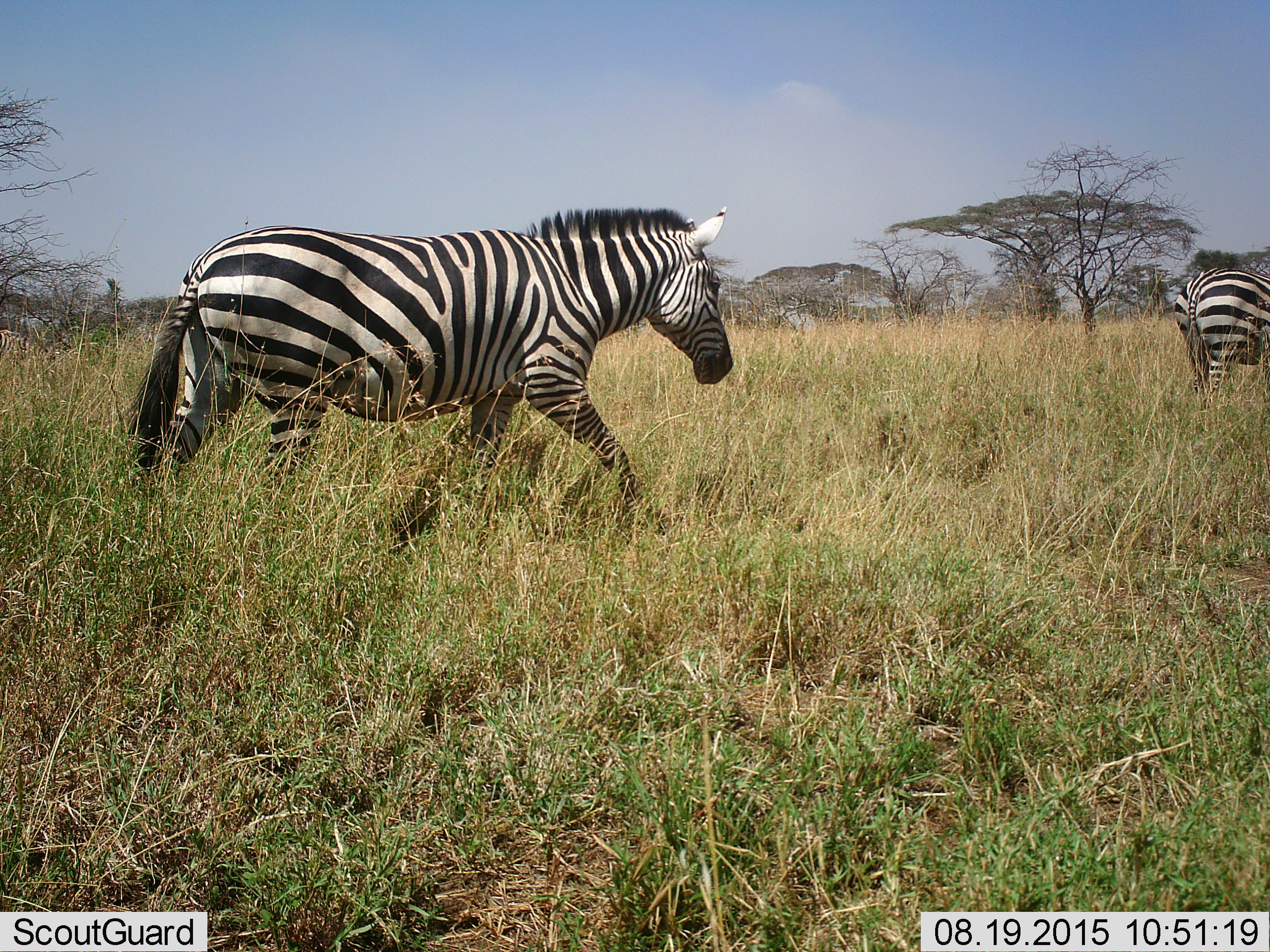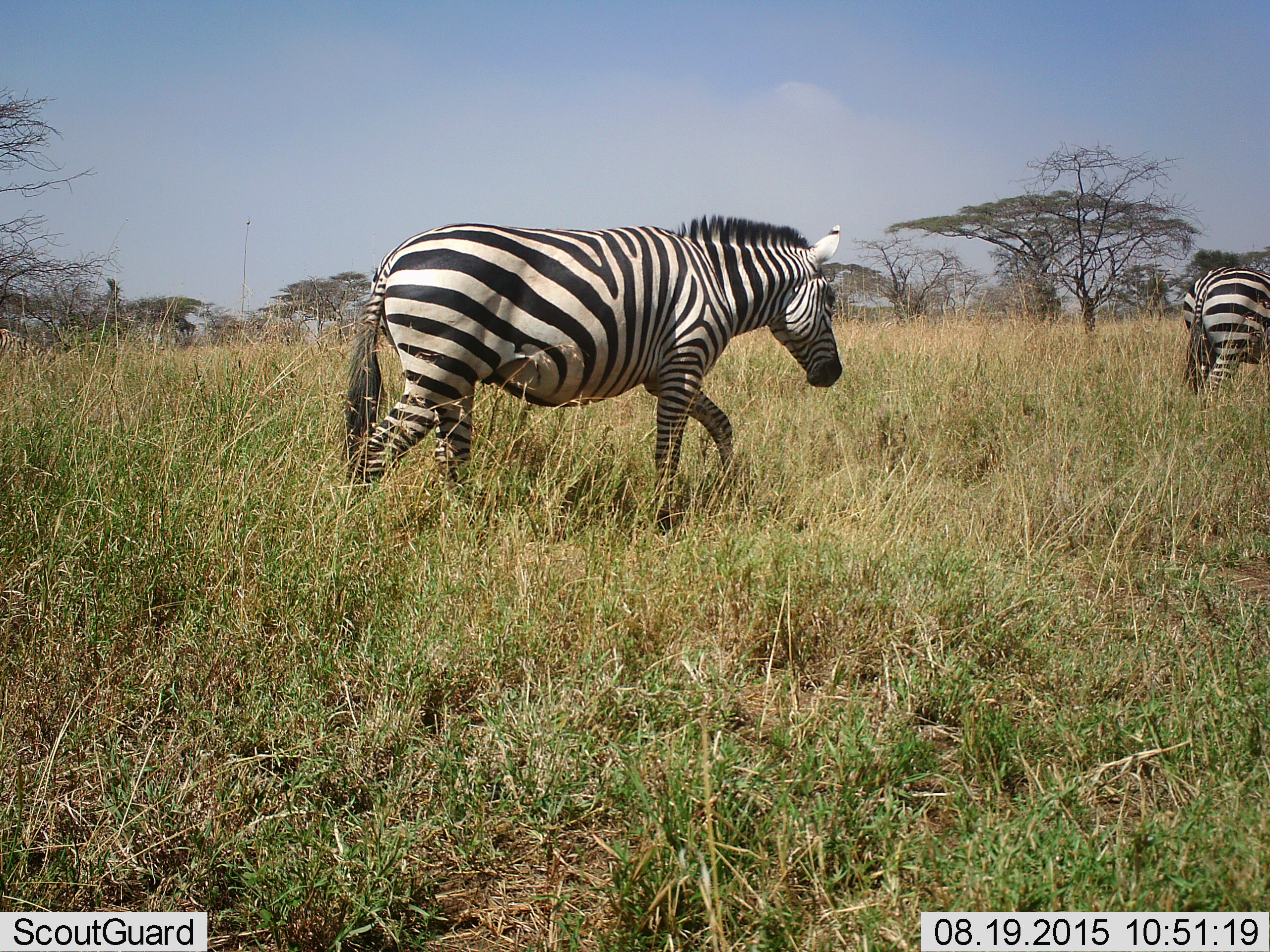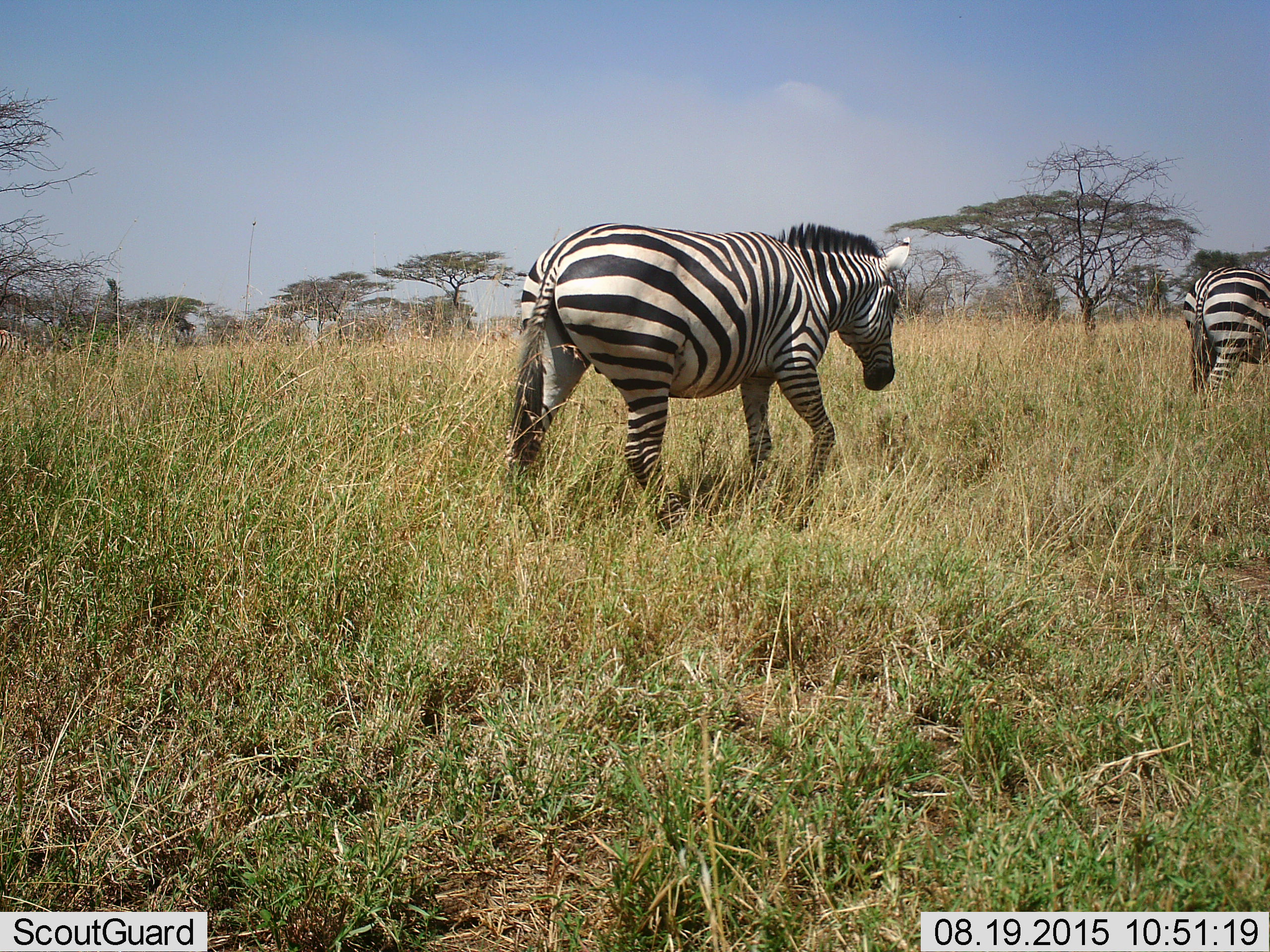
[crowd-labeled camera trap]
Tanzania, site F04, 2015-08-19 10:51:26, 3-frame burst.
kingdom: Animalia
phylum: Chordata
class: Mammalia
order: Perissodactyla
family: Equidae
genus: Equus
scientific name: Equus quagga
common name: plains zebra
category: zebra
Zebra (plains zebra) (Equus quagga), count 2. Behavior (volunteer vote fractions): standing 33%, resting 0%, moving 100%, interacting 0%. Young present (vote fraction): 0%. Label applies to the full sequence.